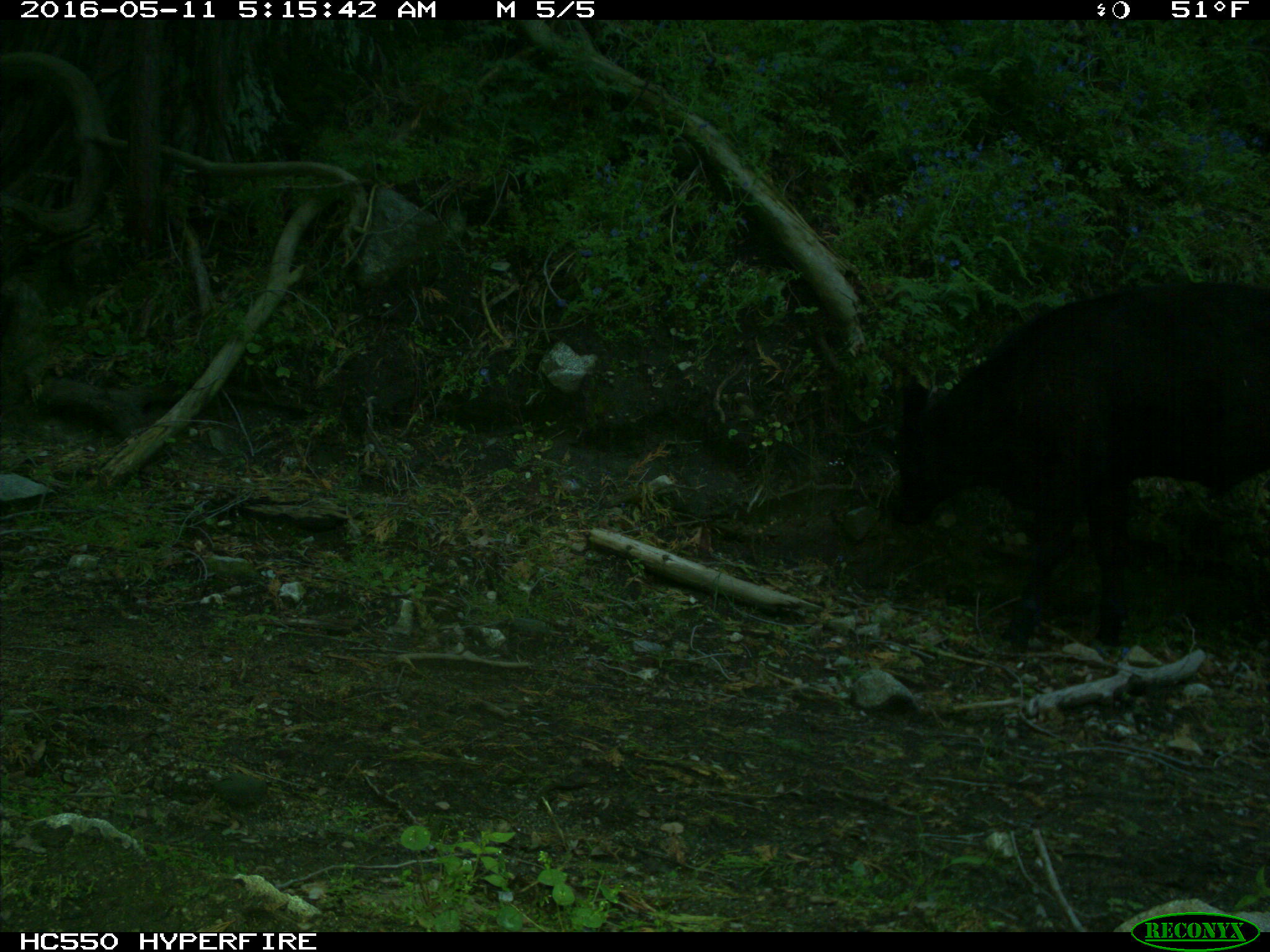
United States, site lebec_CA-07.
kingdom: Animalia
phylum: Chordata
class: Mammalia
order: Artiodactyla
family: Bovidae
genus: Bos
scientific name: Bos taurus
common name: domestic cow